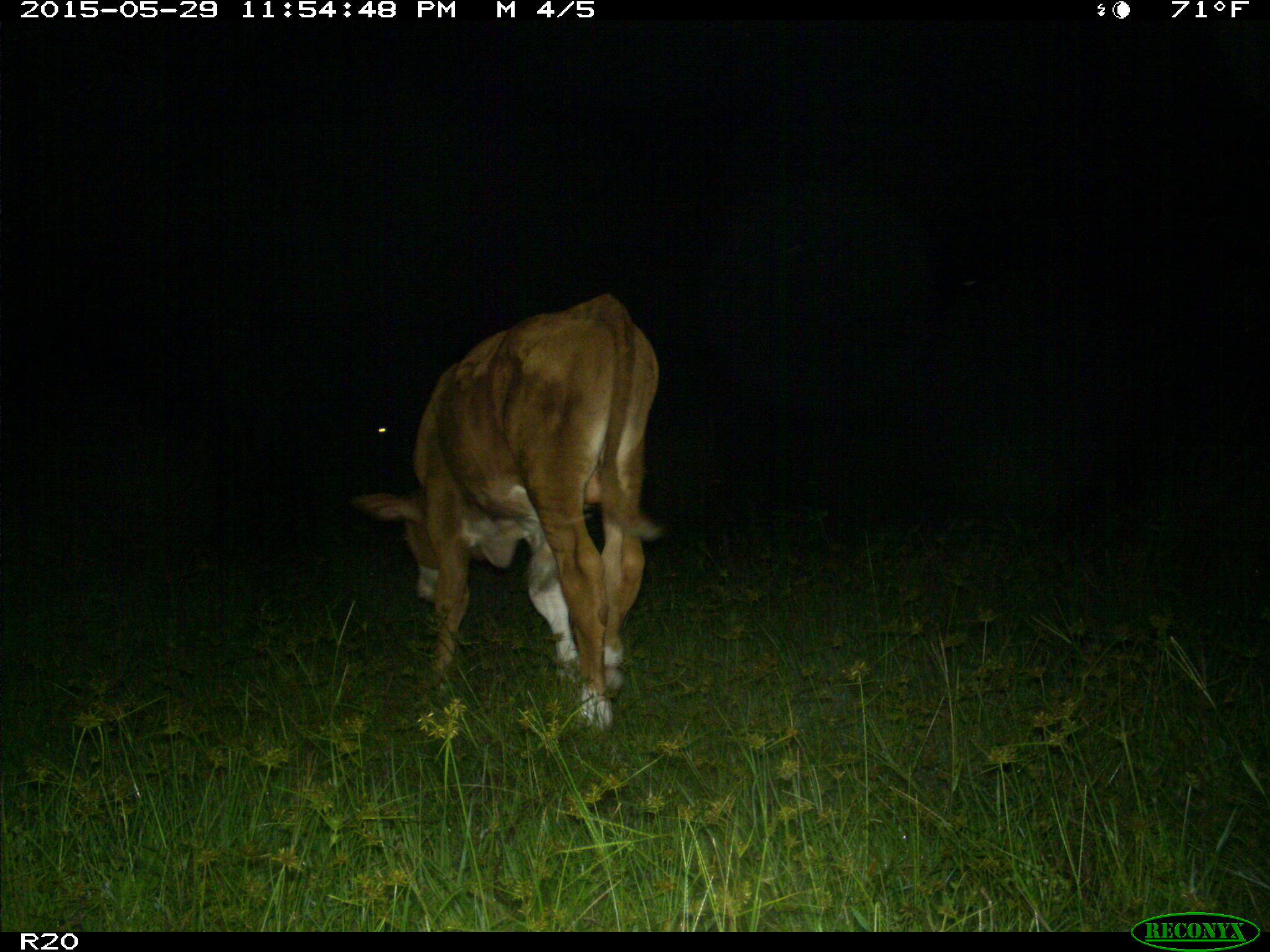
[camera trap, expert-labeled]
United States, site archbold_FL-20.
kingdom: Animalia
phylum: Chordata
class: Mammalia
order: Artiodactyla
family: Bovidae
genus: Bos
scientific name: Bos taurus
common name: domestic cow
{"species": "Bos taurus (domestic cow)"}